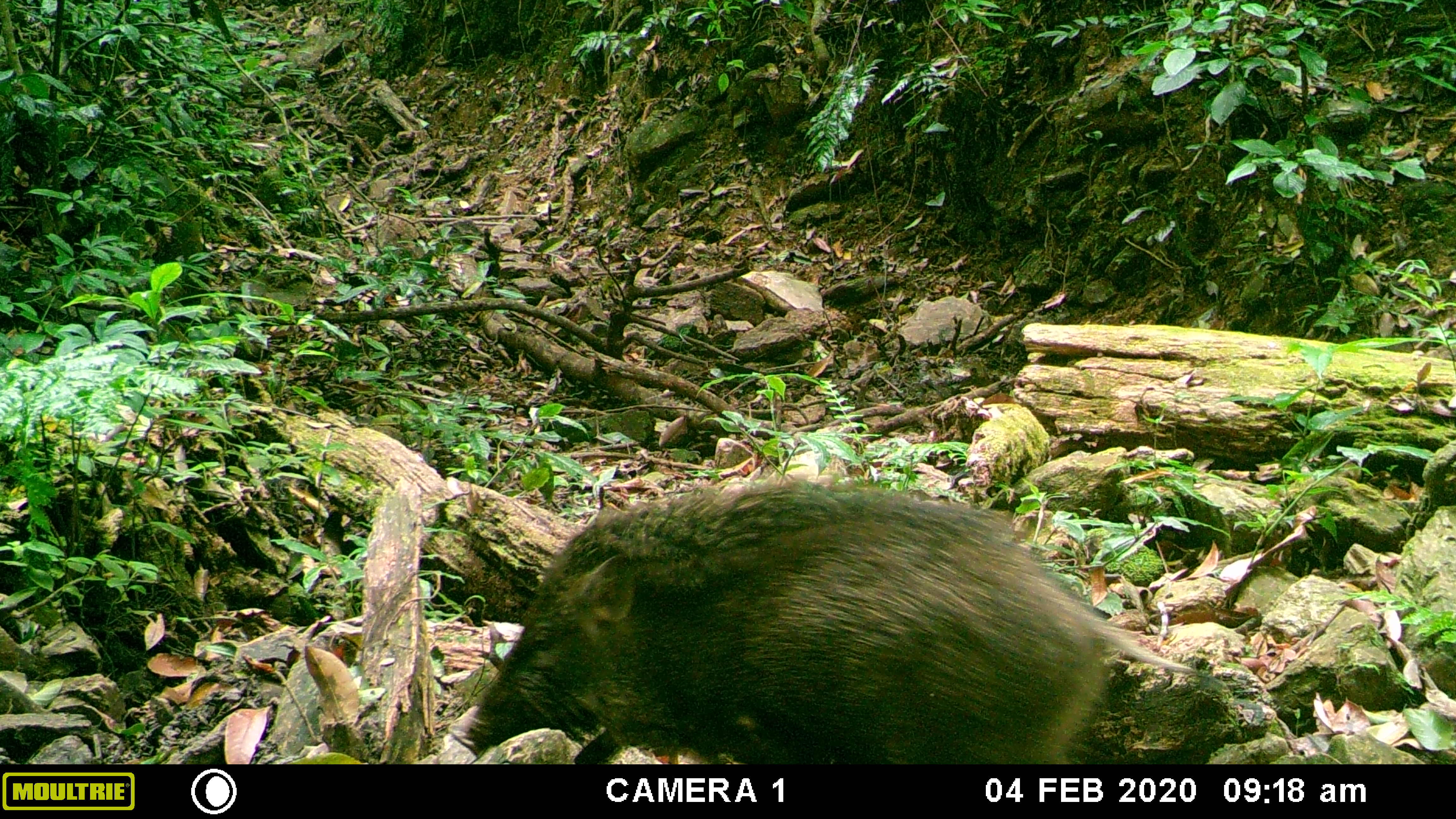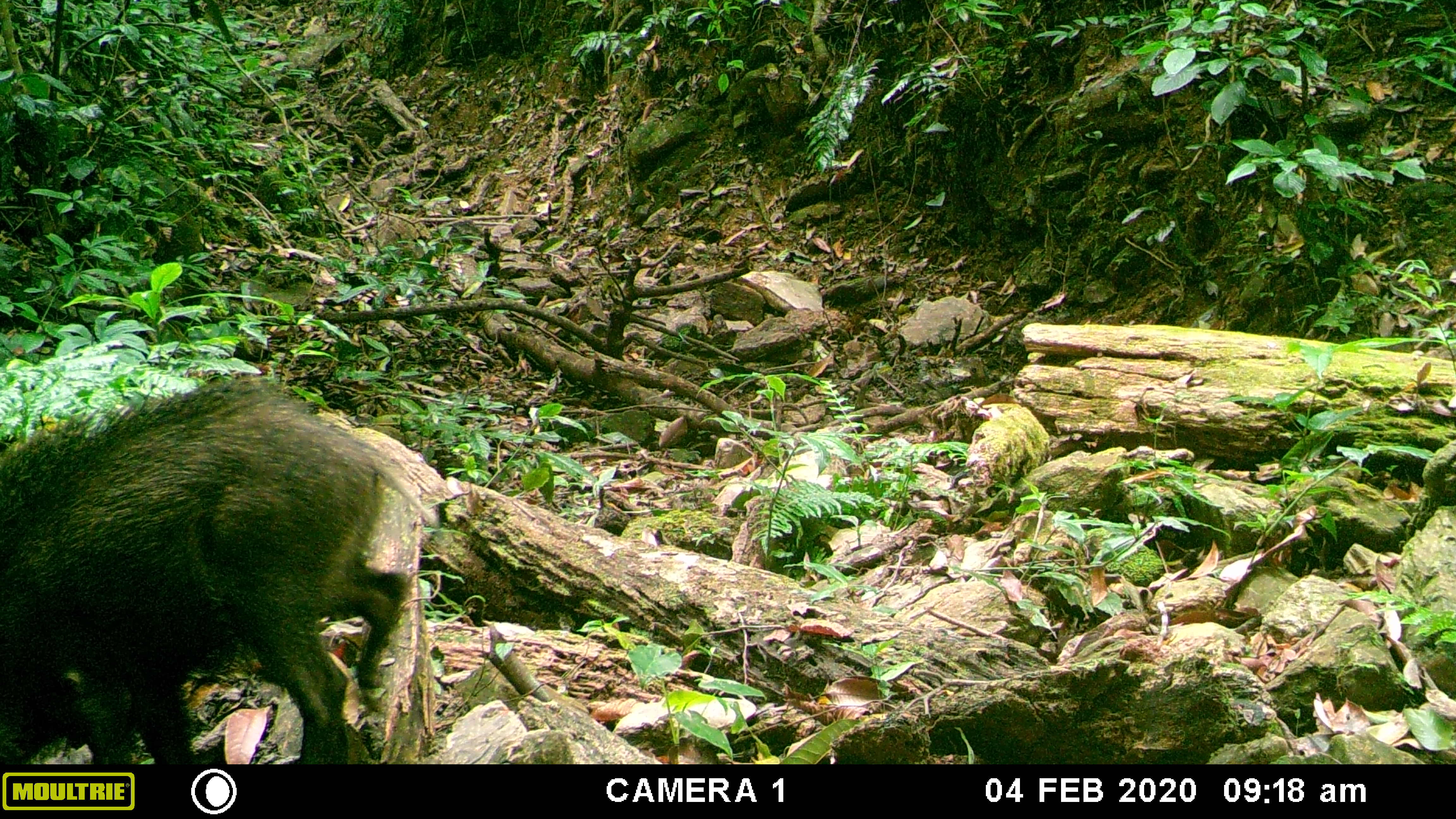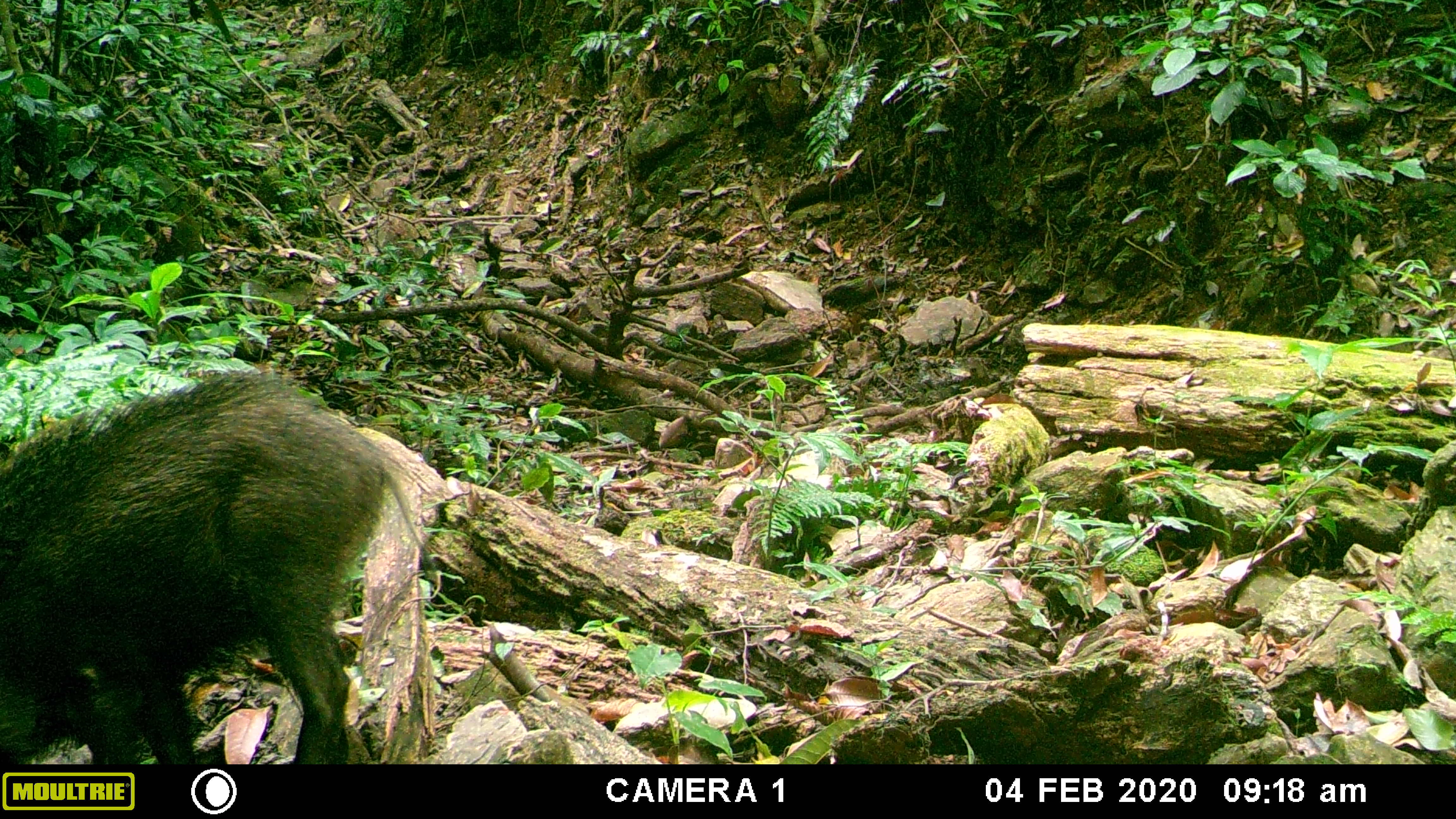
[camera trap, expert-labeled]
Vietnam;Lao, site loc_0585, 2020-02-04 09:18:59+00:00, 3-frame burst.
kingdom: Animalia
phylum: Chordata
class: Mammalia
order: Artiodactyla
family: Suidae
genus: Sus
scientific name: Sus scrofa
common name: eurasian wild pig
Eurasian wild pig (Sus scrofa). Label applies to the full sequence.